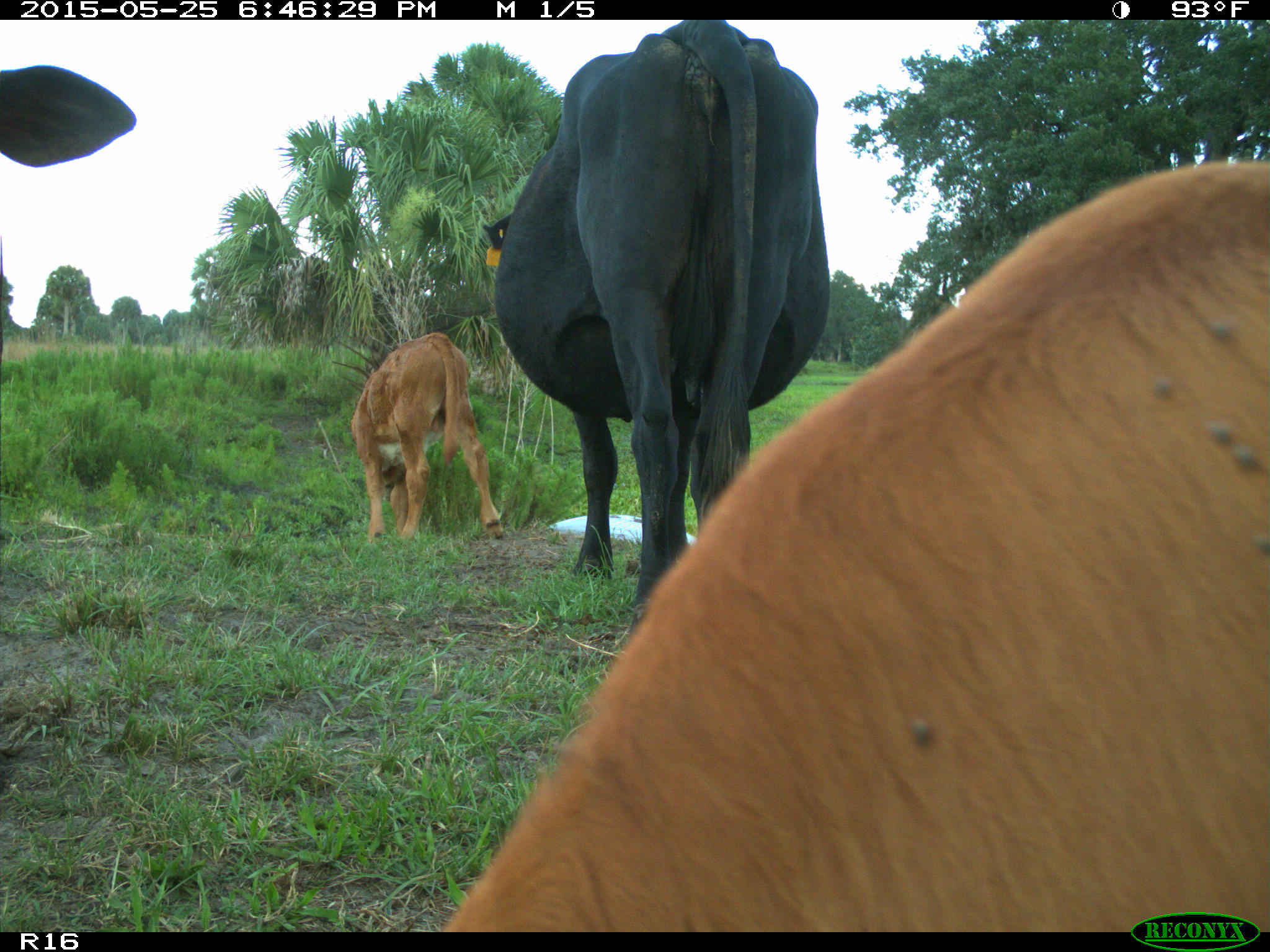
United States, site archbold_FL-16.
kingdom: Animalia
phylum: Chordata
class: Mammalia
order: Artiodactyla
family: Bovidae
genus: Bos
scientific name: Bos taurus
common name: domestic cow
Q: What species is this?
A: Bos taurus (domestic cow).